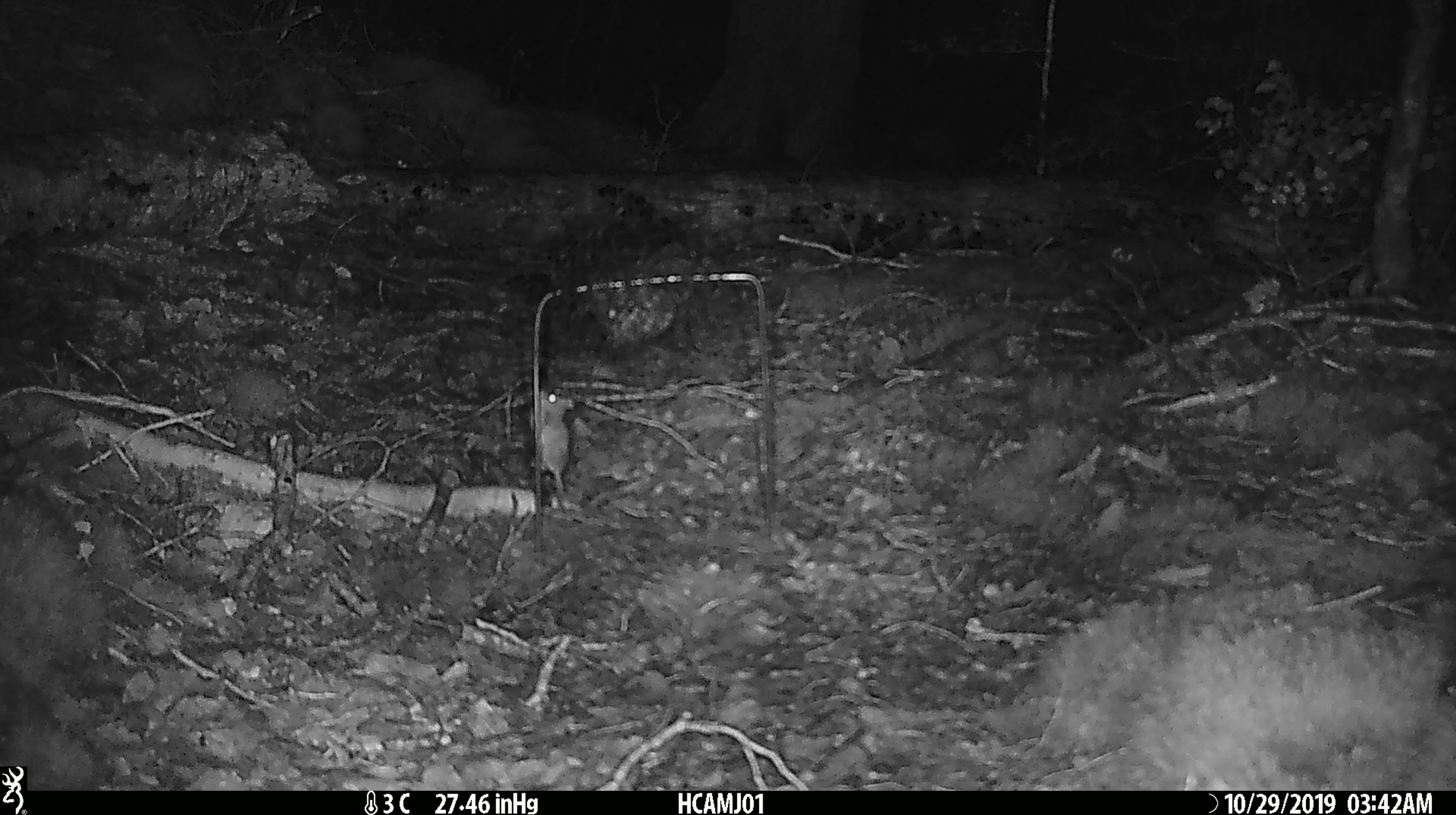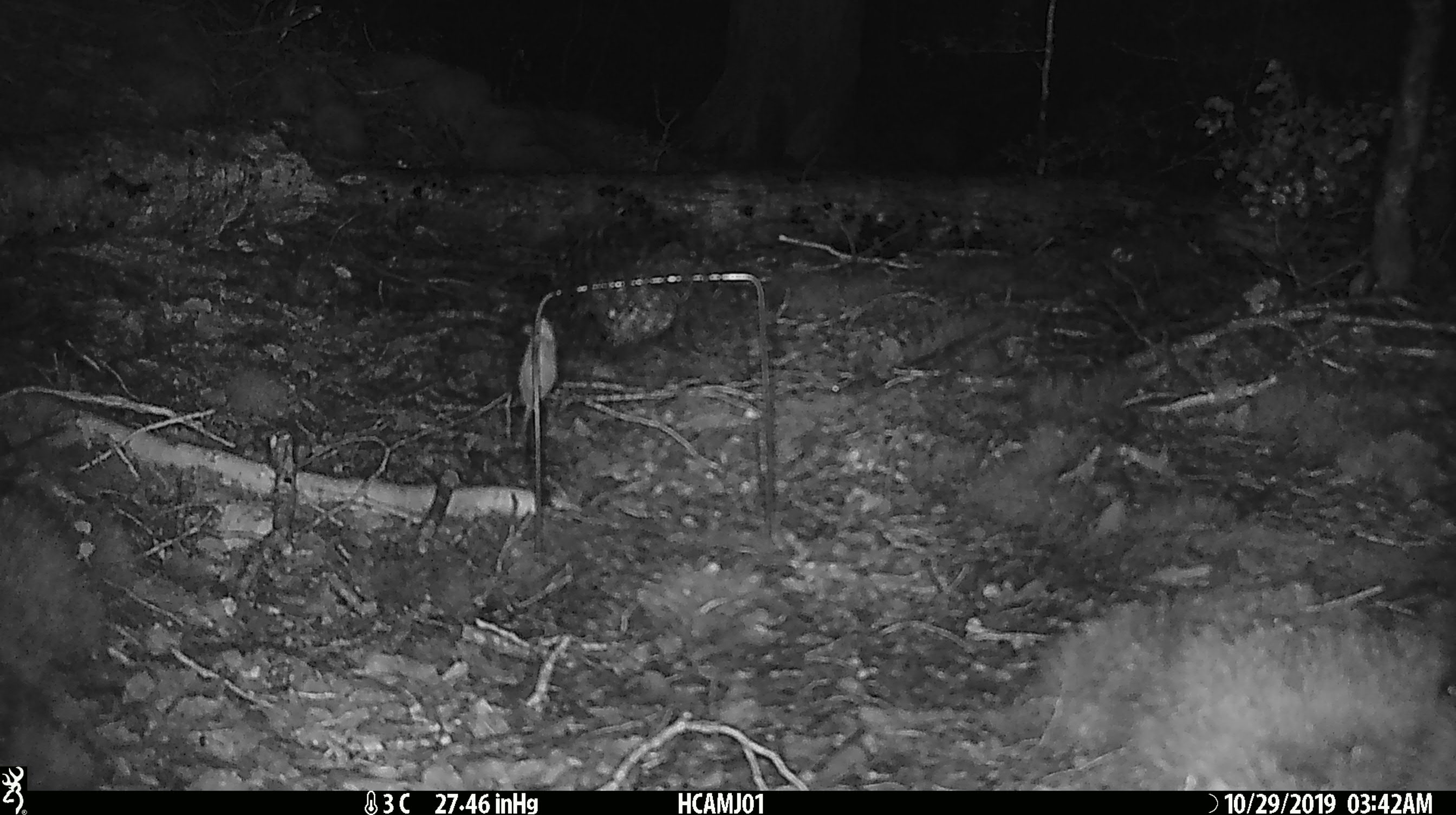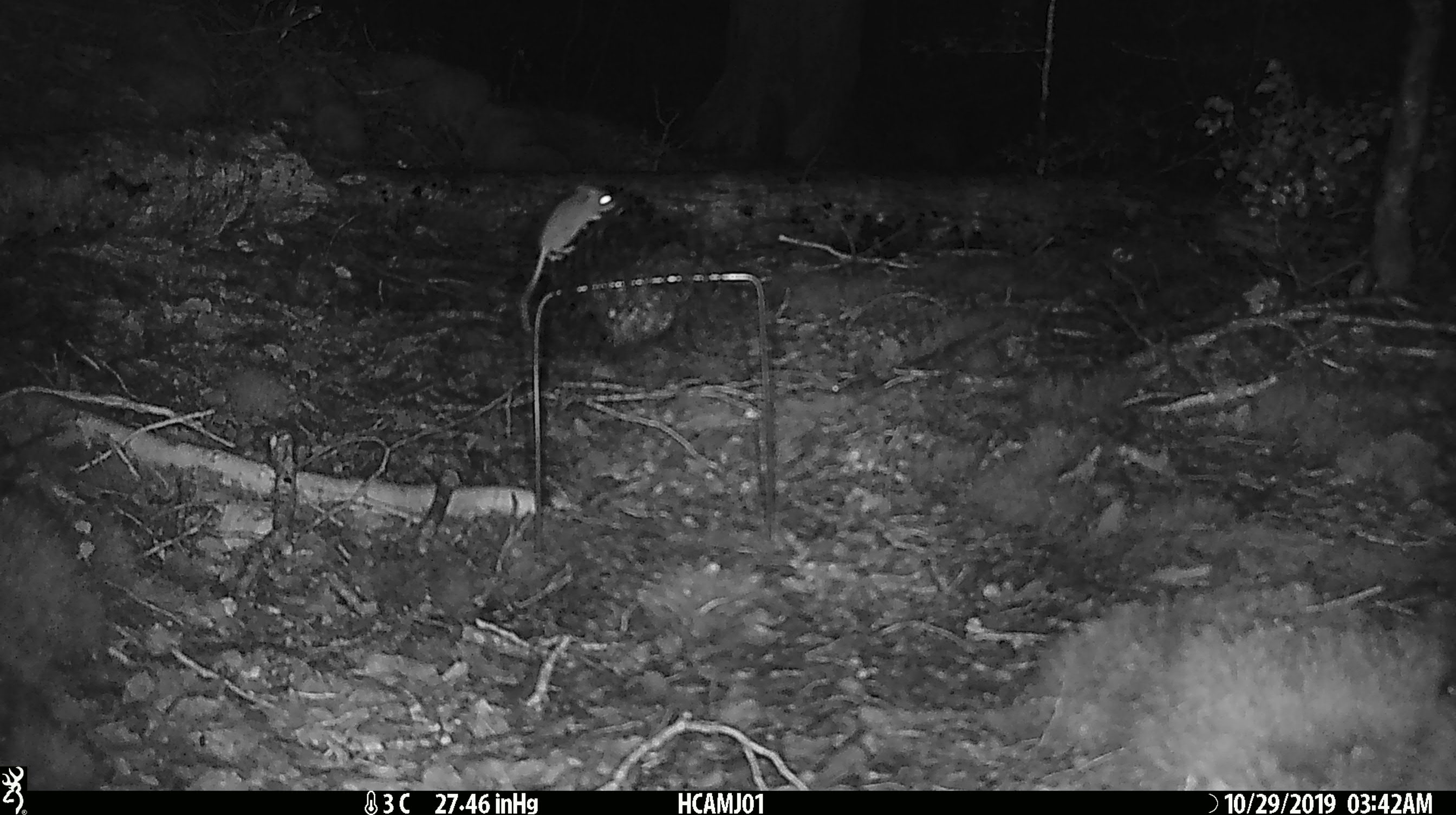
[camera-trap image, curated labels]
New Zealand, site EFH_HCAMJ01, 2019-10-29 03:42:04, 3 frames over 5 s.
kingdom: Animalia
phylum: Chordata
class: Mammalia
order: Rodentia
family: Muridae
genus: Mus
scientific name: Mus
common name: mouse